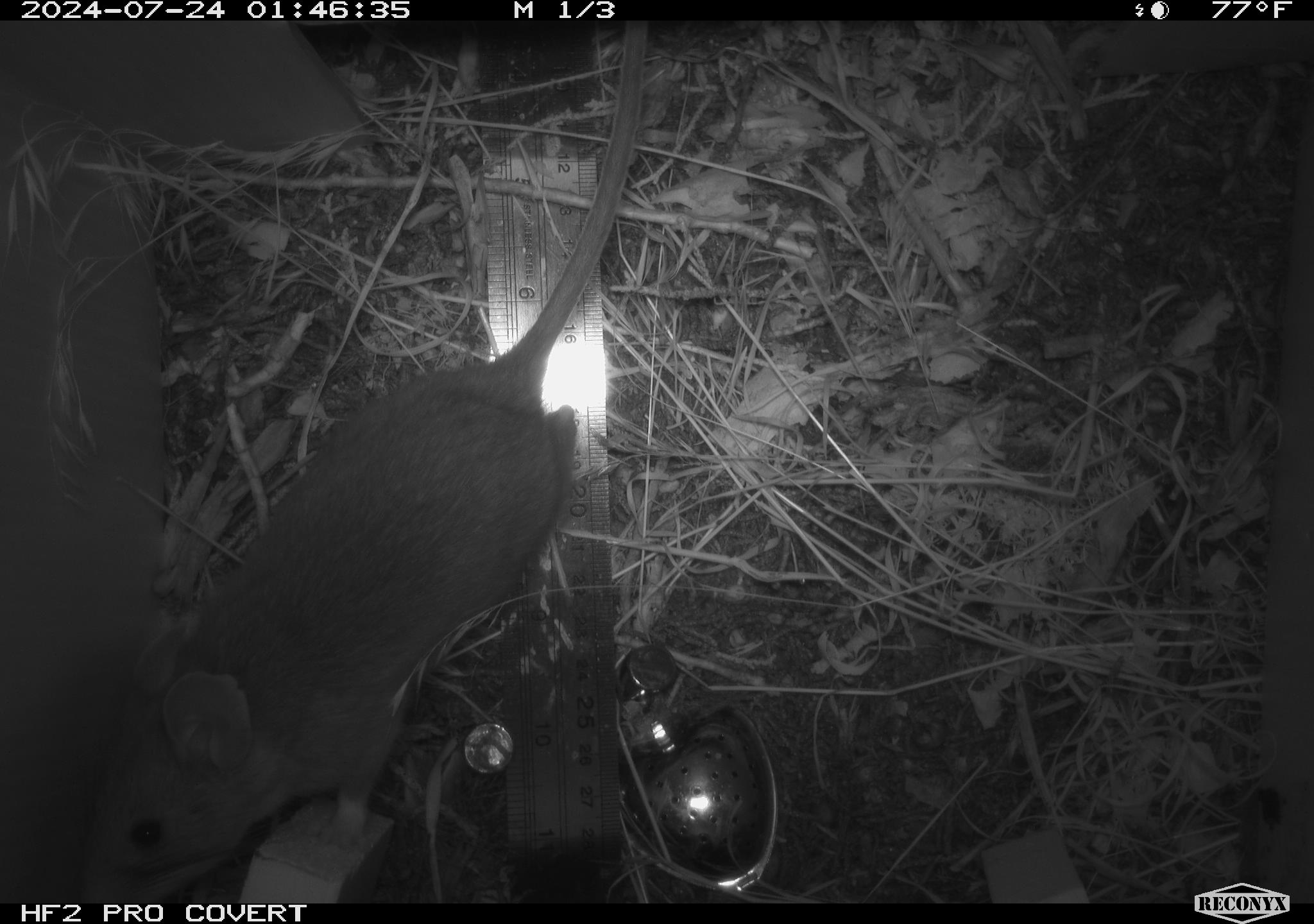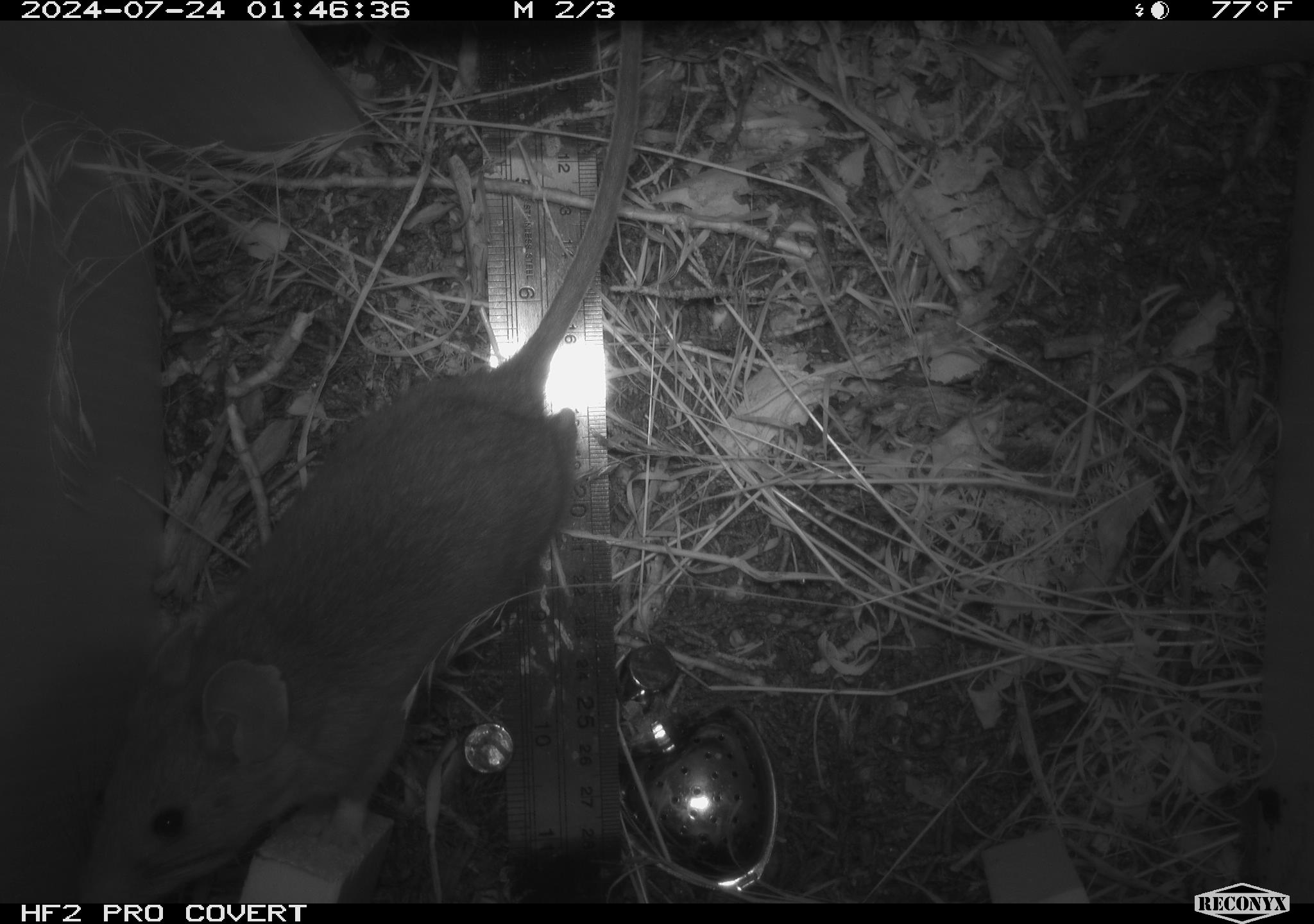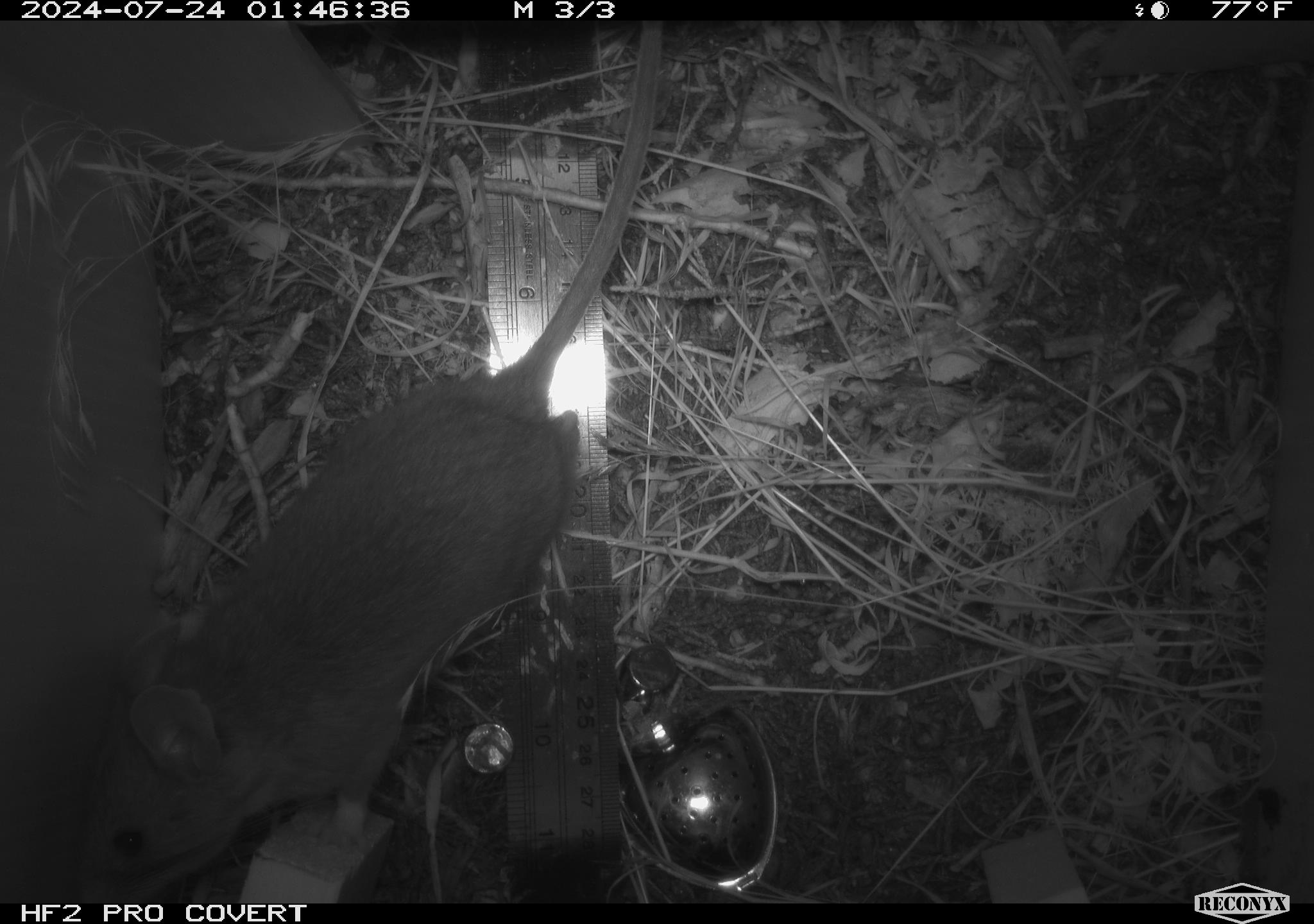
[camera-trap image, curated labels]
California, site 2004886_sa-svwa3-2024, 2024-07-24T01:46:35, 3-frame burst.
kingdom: Animalia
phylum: Chordata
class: Mammalia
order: Rodentia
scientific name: Rodentia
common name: mouse species